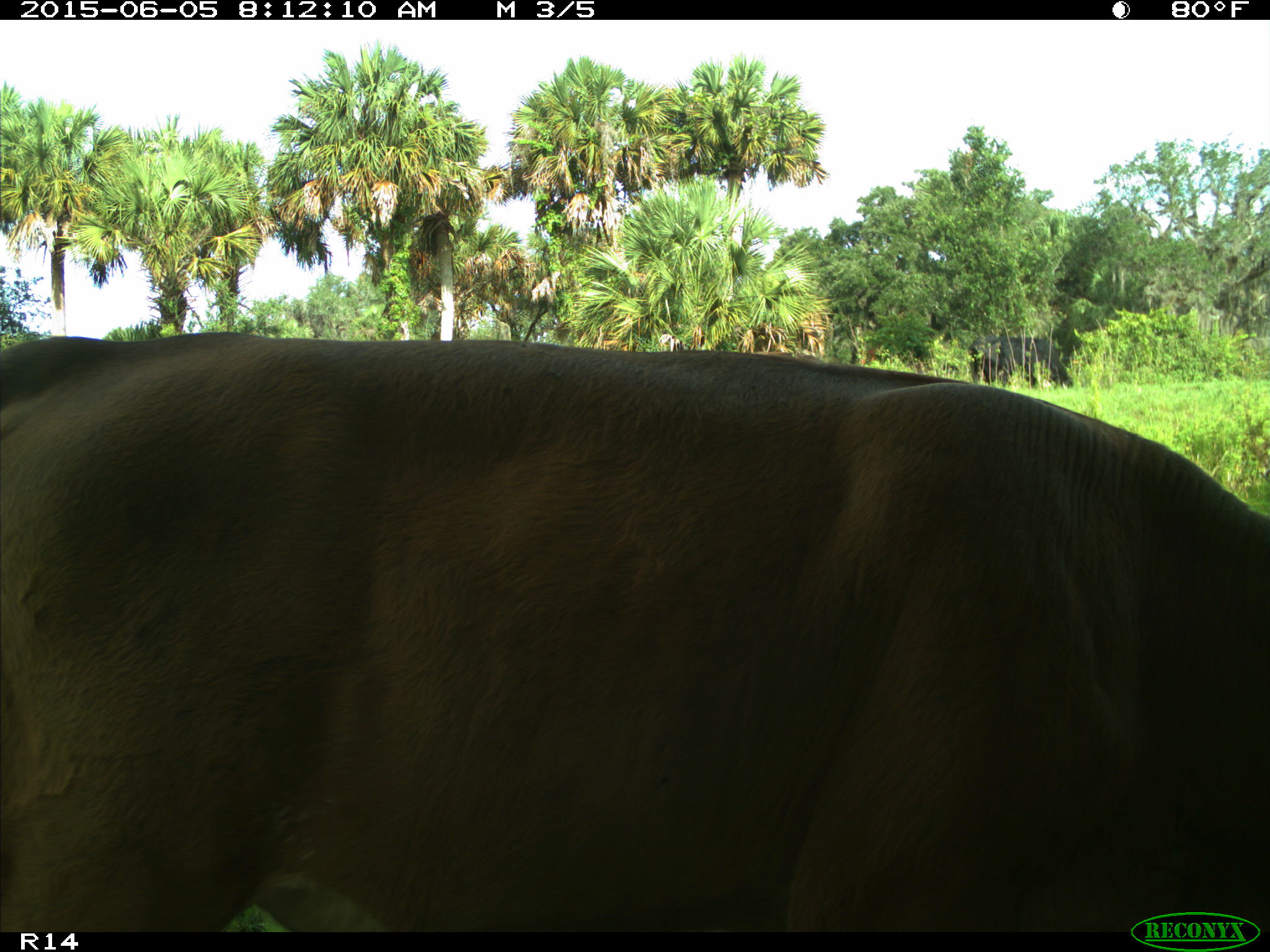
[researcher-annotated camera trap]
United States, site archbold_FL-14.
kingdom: Animalia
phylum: Chordata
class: Mammalia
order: Artiodactyla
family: Bovidae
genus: Bos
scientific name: Bos taurus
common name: domestic cow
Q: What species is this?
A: Bos taurus (domestic cow).